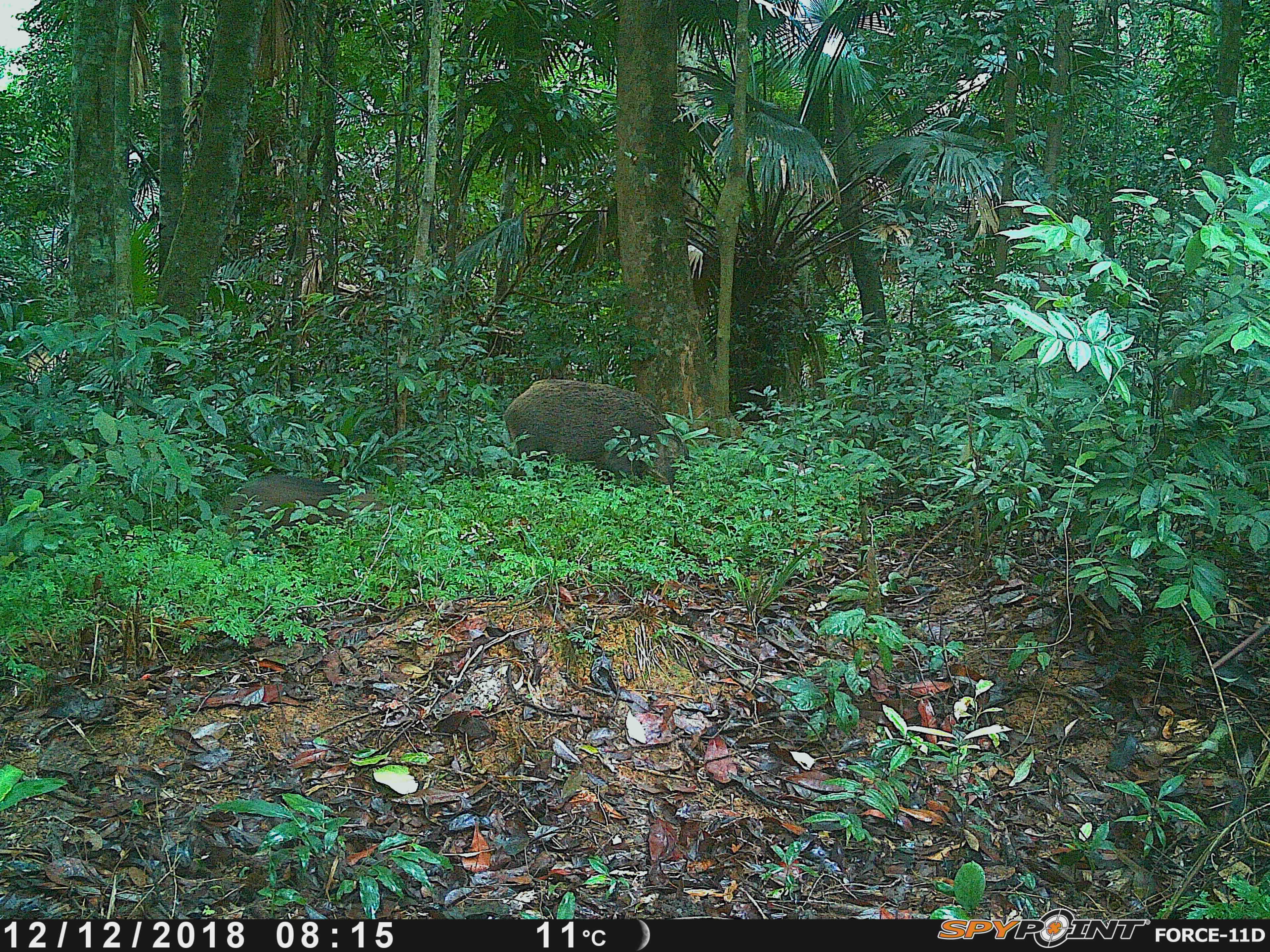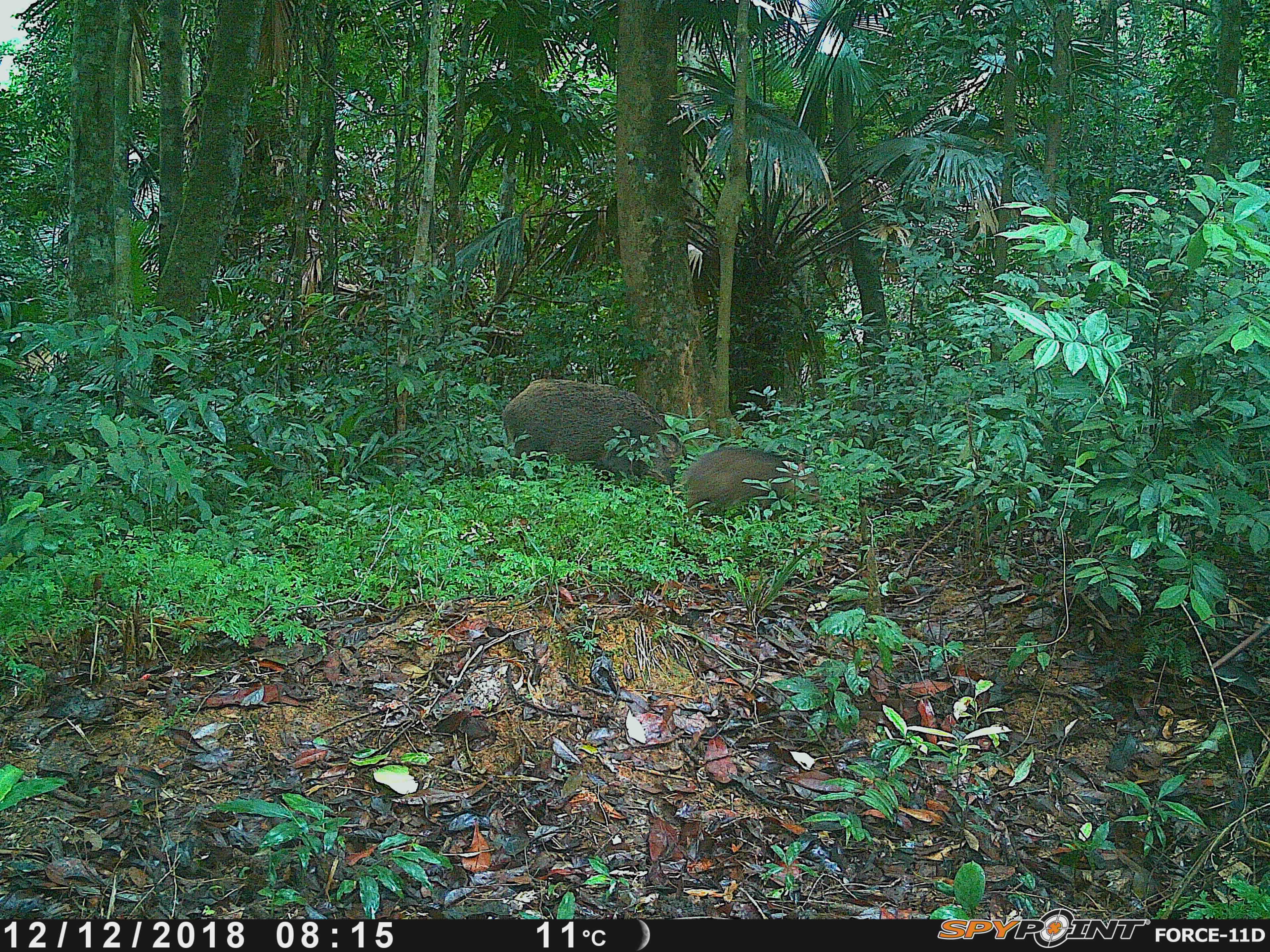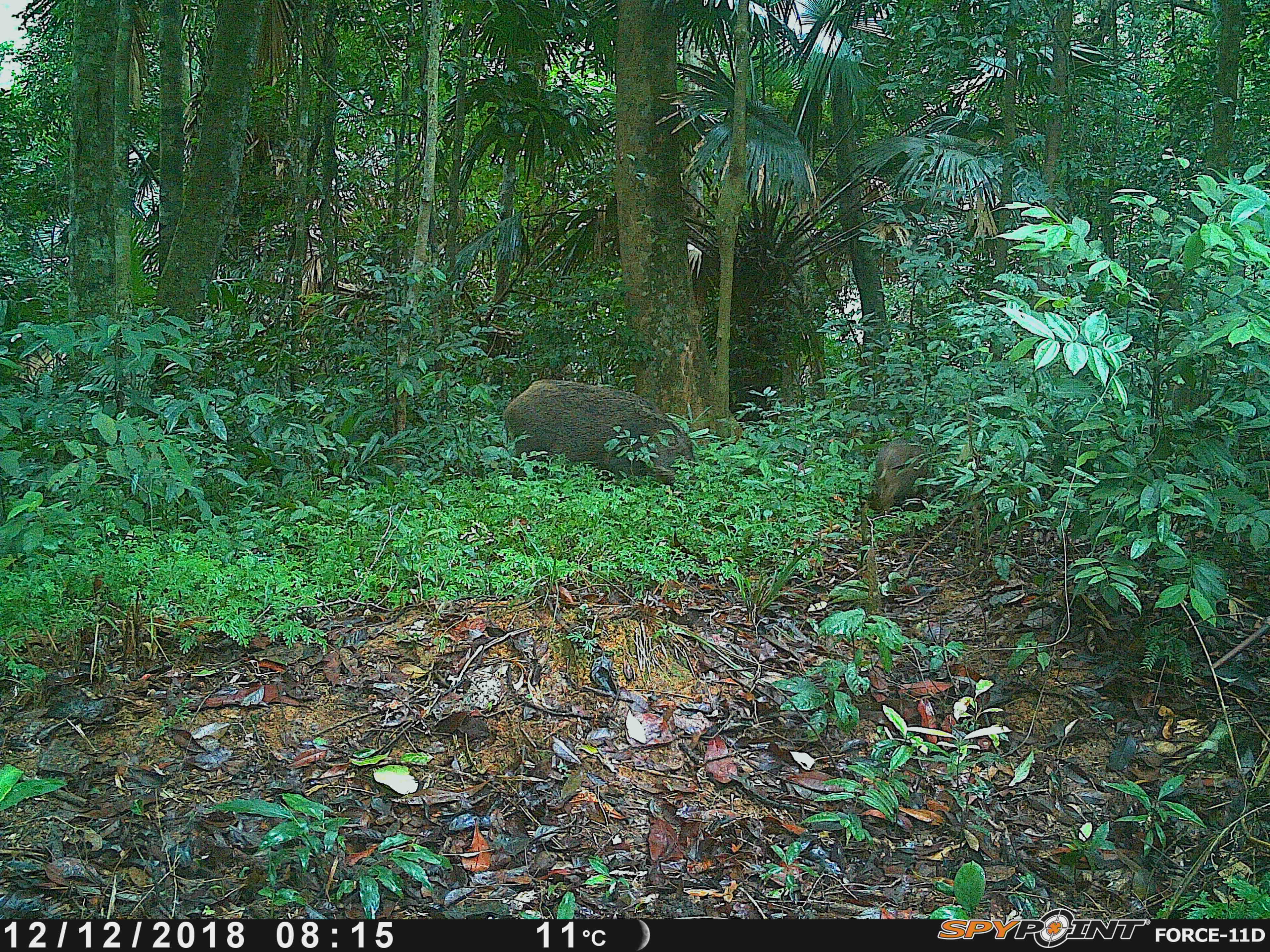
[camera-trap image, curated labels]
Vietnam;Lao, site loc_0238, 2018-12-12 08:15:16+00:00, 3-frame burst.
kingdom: Animalia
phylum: Chordata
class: Mammalia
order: Artiodactyla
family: Suidae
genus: Sus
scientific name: Sus scrofa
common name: eurasian wild pig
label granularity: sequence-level